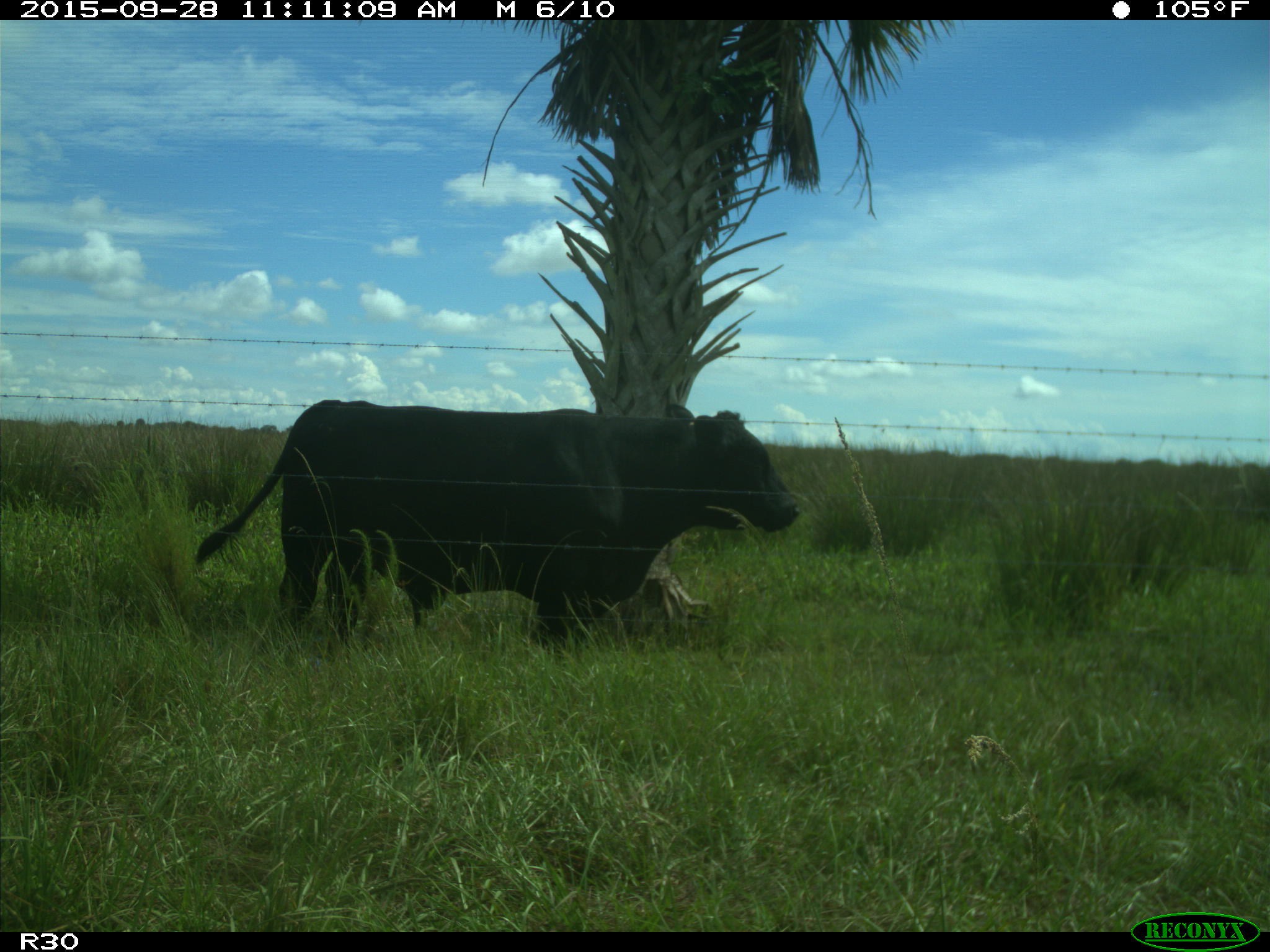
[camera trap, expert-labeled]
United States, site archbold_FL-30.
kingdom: Animalia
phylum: Chordata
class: Mammalia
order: Artiodactyla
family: Bovidae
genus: Bos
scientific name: Bos taurus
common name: domestic cow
Bos taurus (domestic cow).